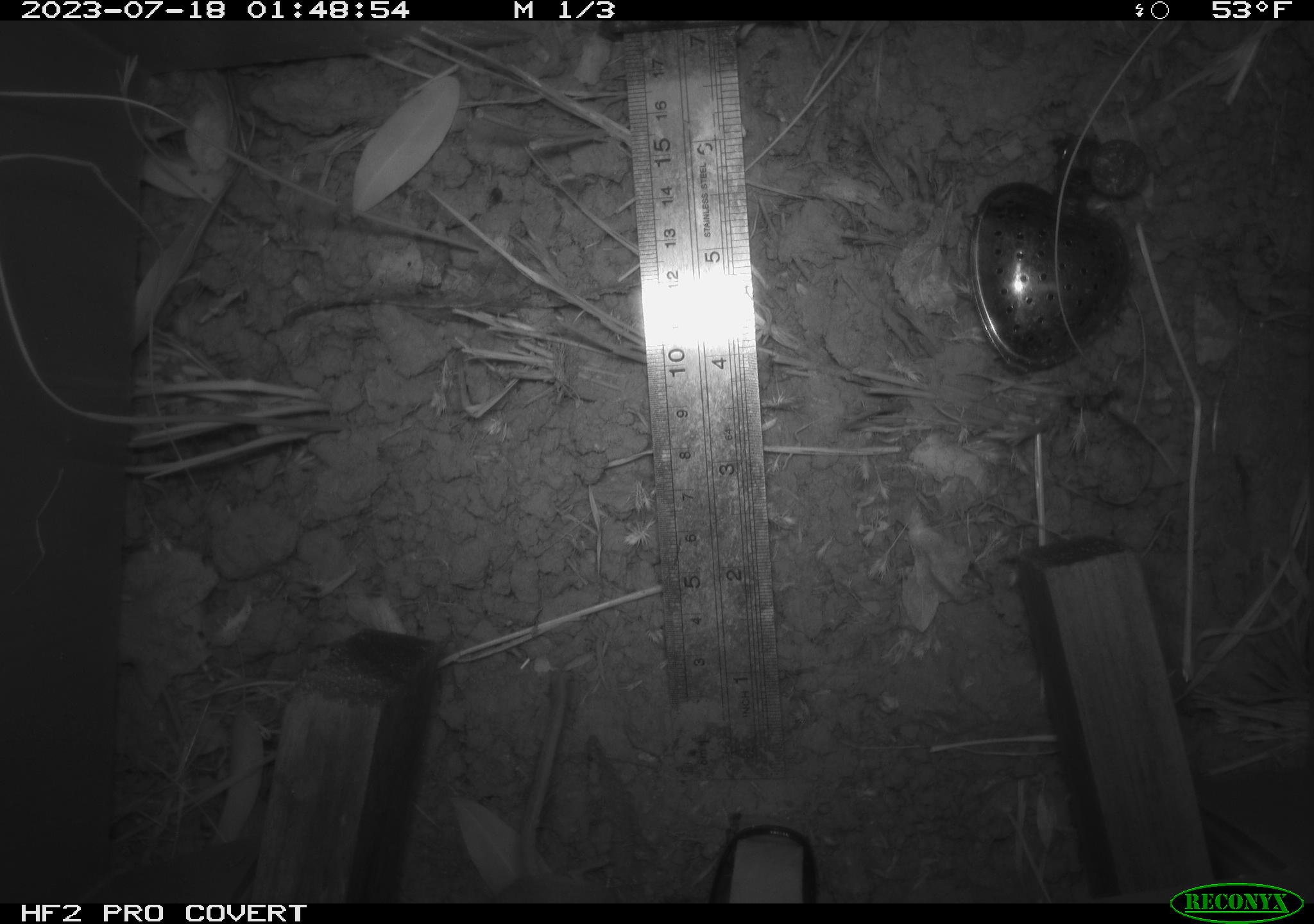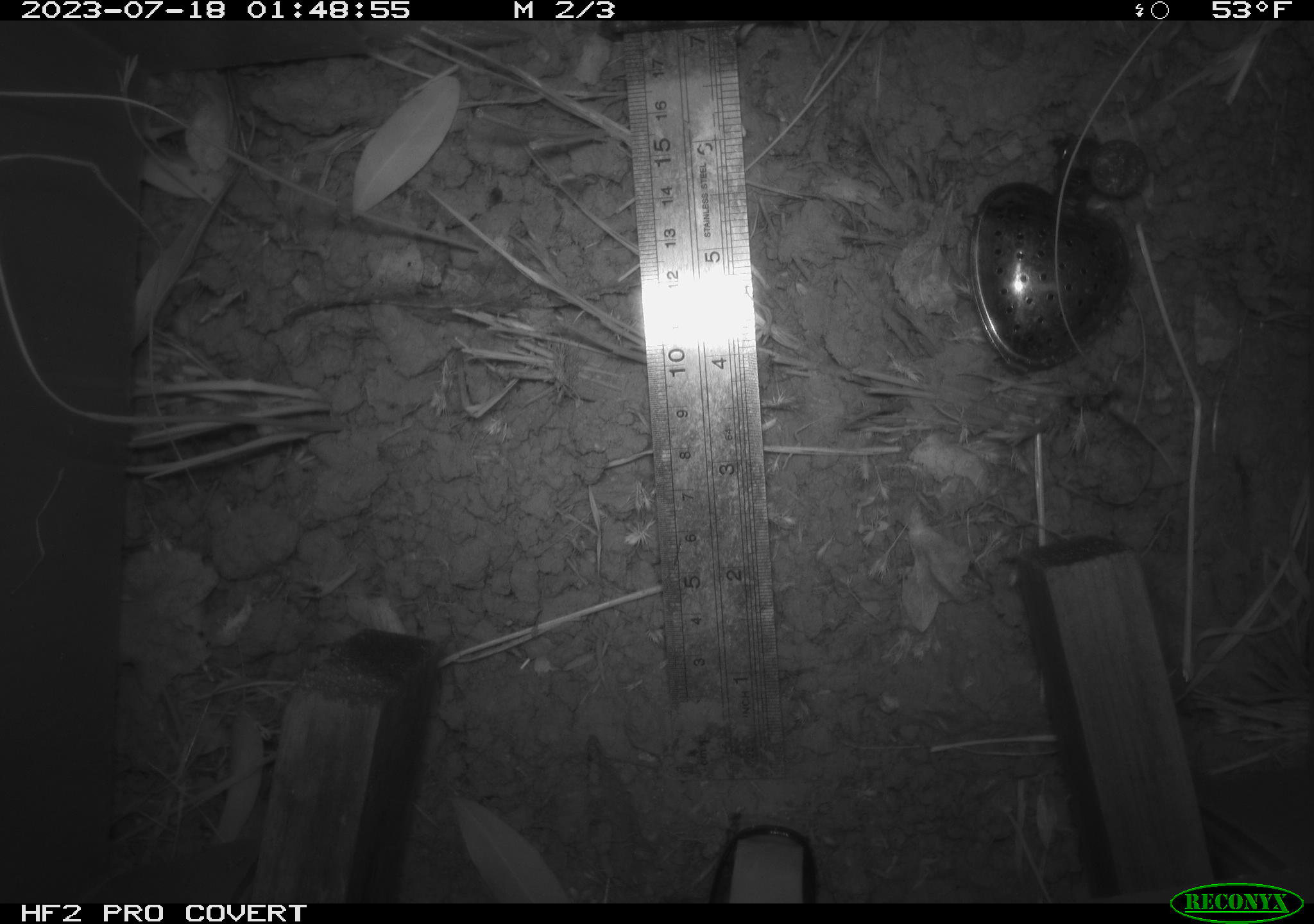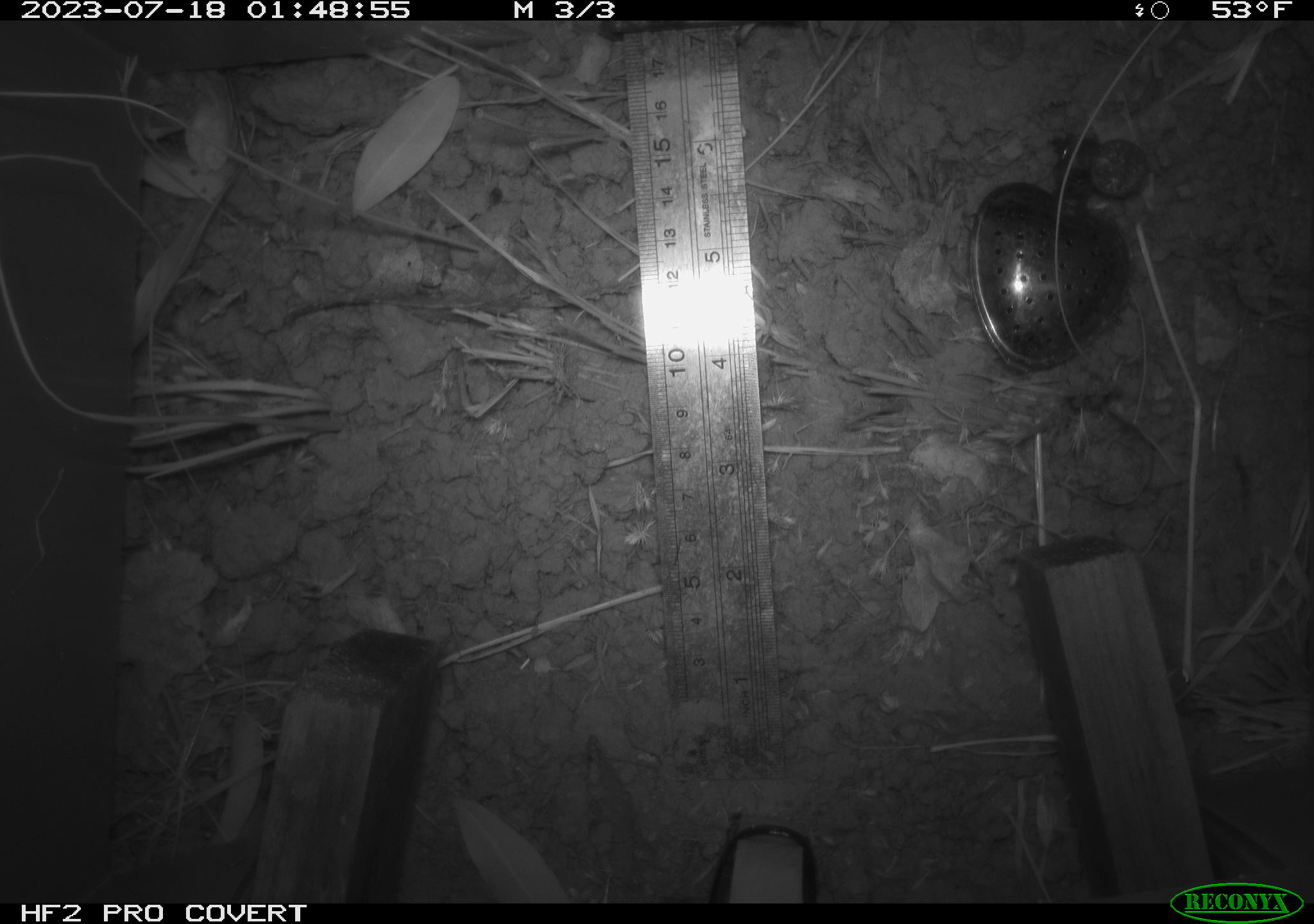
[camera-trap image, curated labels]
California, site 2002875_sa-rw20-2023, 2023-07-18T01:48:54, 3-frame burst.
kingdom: Animalia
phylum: Chordata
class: Mammalia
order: Rodentia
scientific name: Rodentia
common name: mouse species